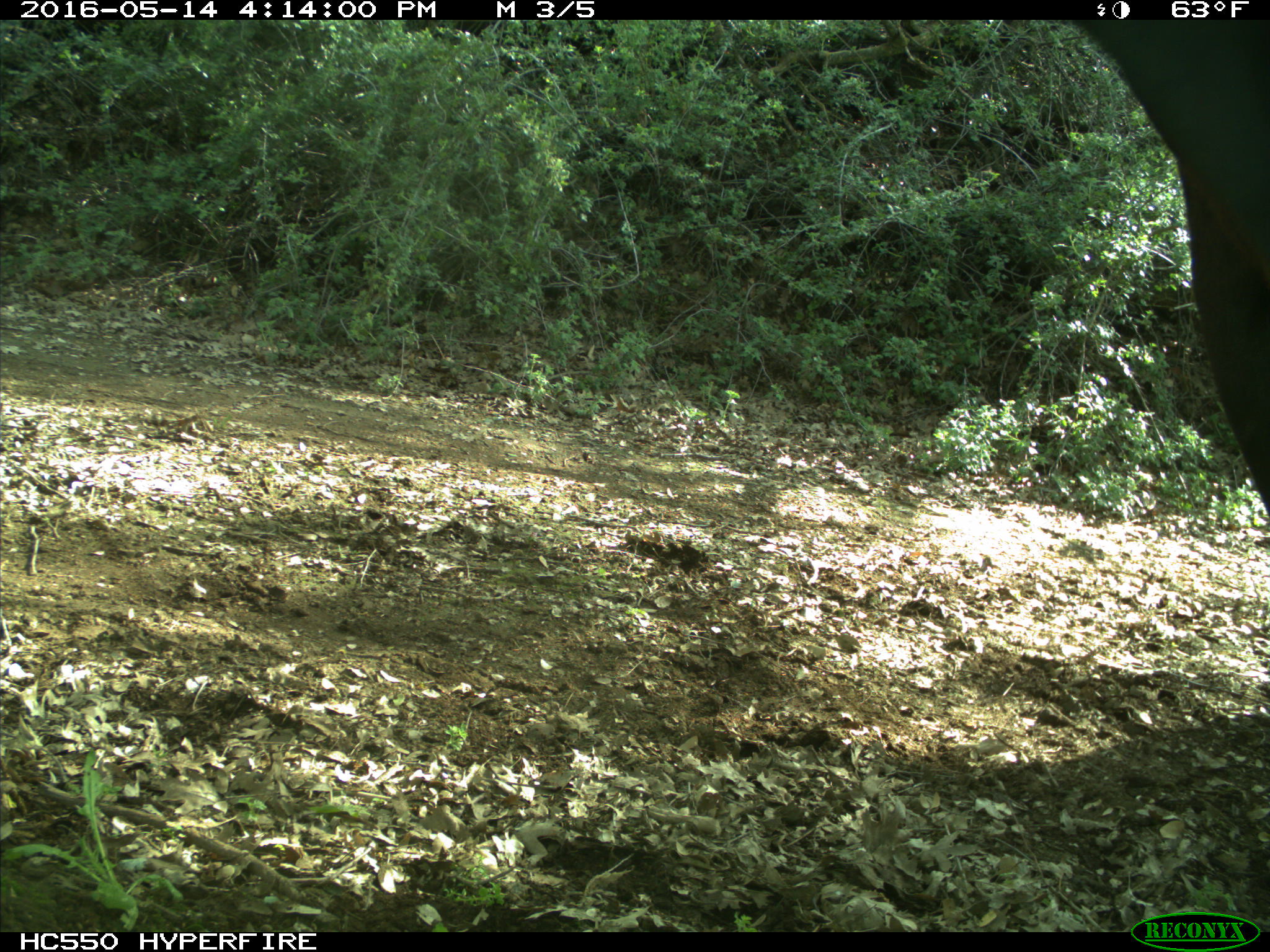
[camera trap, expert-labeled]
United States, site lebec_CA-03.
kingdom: Animalia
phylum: Chordata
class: Mammalia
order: Artiodactyla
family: Bovidae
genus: Bos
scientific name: Bos taurus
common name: domestic cow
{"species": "Bos taurus (domestic cow)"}